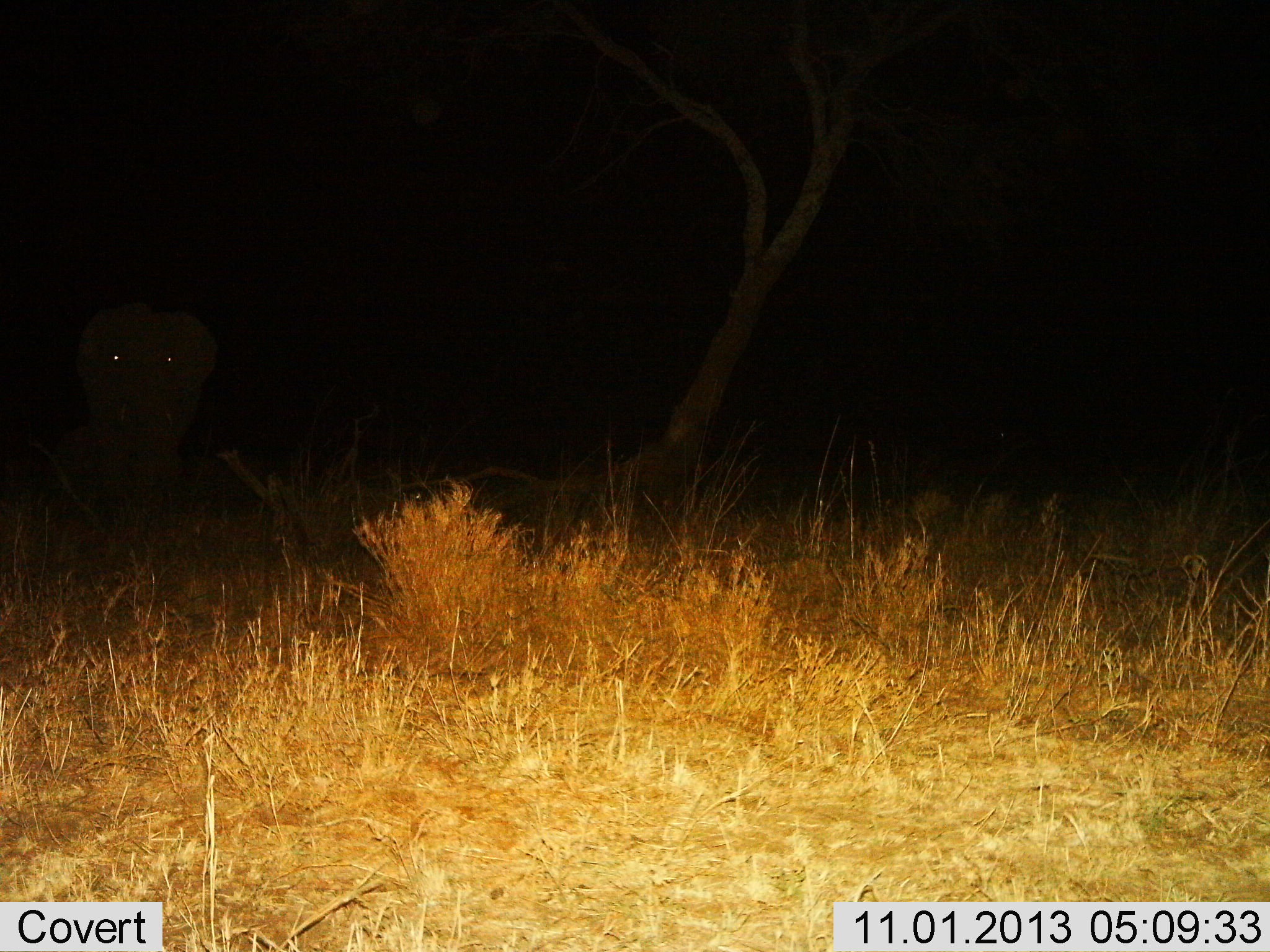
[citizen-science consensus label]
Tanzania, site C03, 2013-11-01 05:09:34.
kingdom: Animalia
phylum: Chordata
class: Mammalia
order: Proboscidea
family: Elephantidae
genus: Loxodonta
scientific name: Loxodonta africana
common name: african bush elephant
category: elephant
Elephant (african bush elephant) (Loxodonta africana), count 1. Behavior (volunteer vote fractions): standing 90%, resting 0%, moving 10%, interacting 0%. Young present (vote fraction): 0%. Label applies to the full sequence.